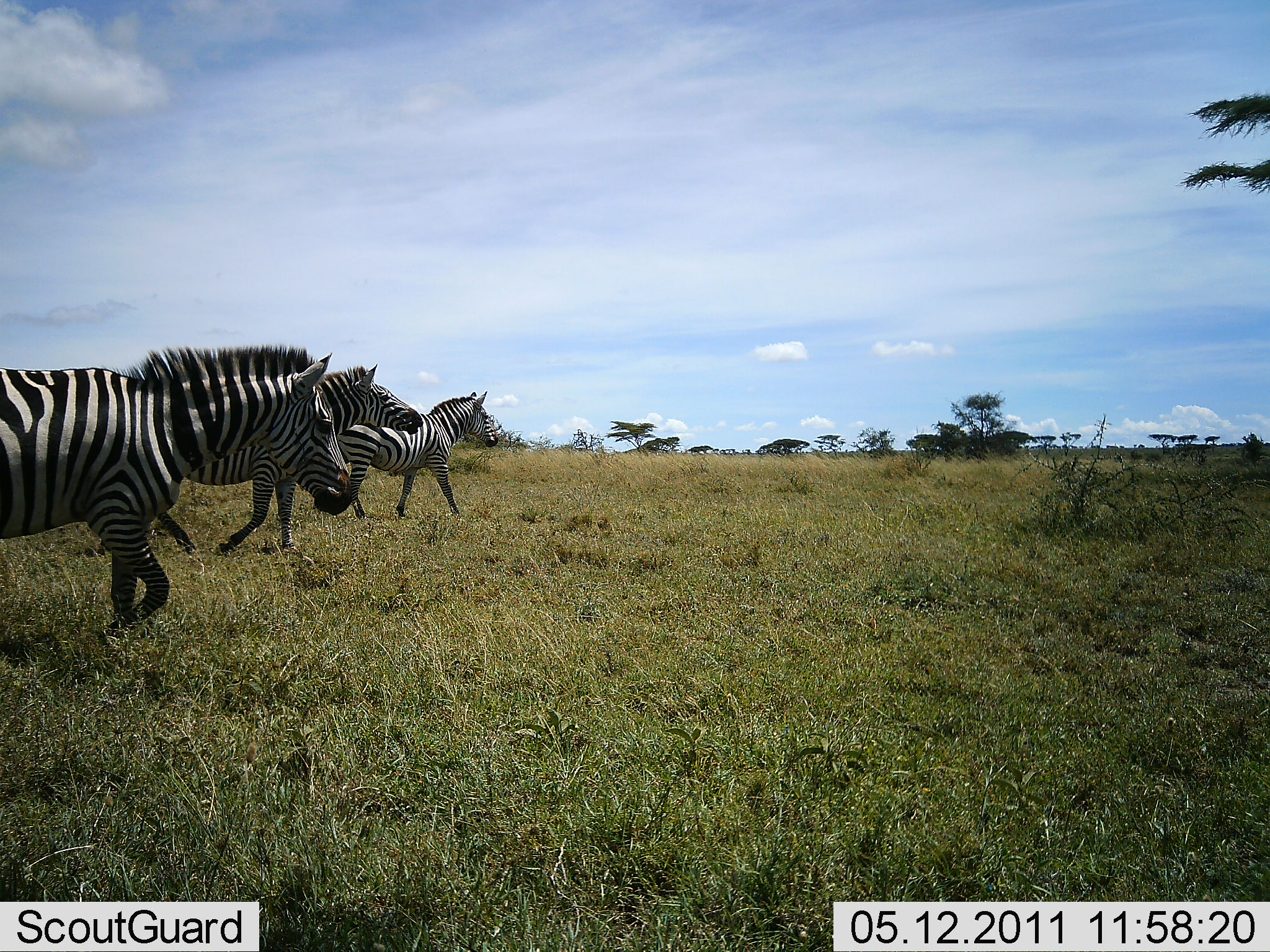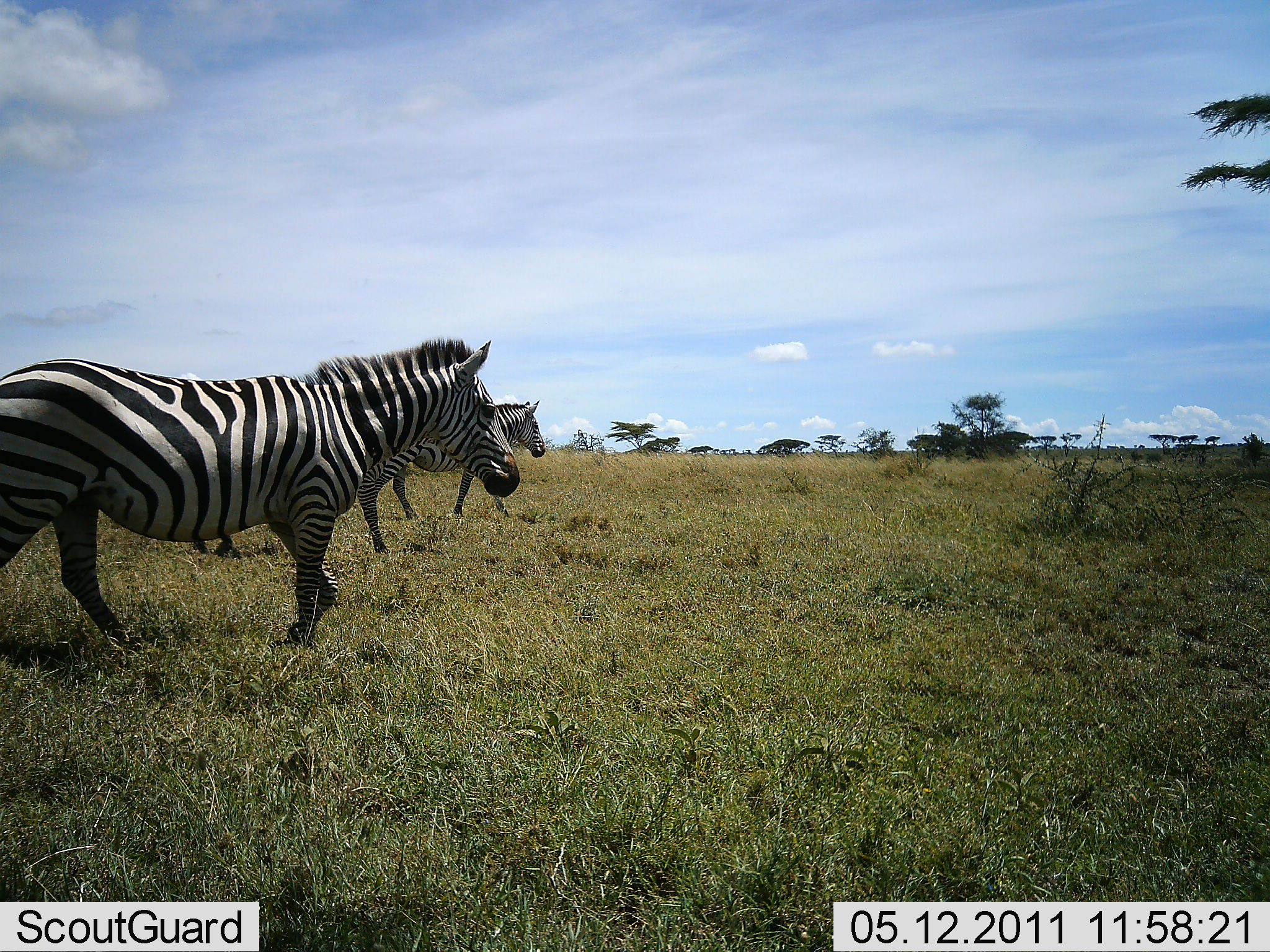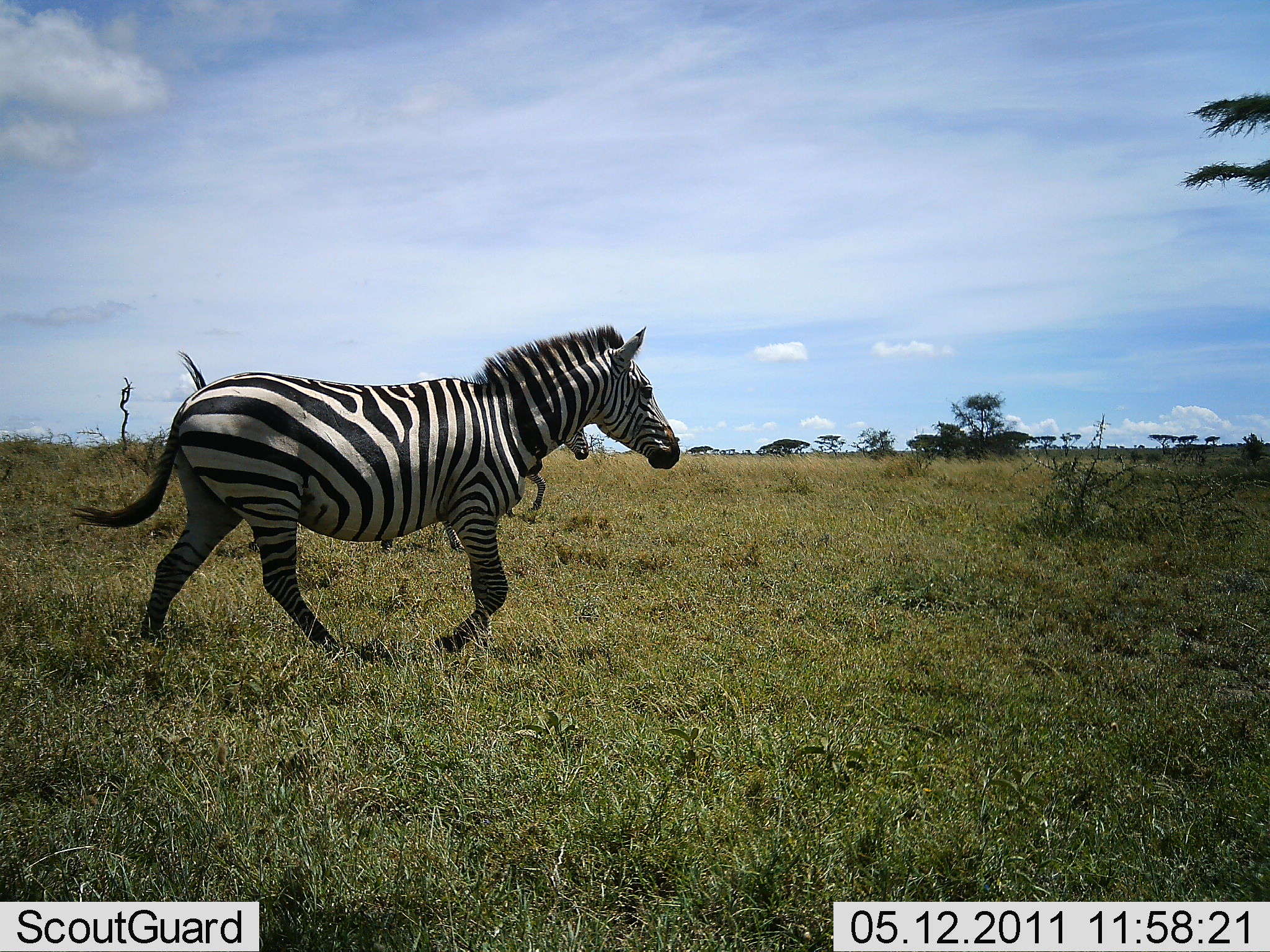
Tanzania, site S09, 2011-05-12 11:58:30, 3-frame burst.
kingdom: Animalia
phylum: Chordata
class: Mammalia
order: Perissodactyla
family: Equidae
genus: Equus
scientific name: Equus quagga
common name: plains zebra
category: zebra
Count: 3.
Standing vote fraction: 10%.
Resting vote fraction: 0%.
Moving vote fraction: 100%.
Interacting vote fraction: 0%.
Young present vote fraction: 0%.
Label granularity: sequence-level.